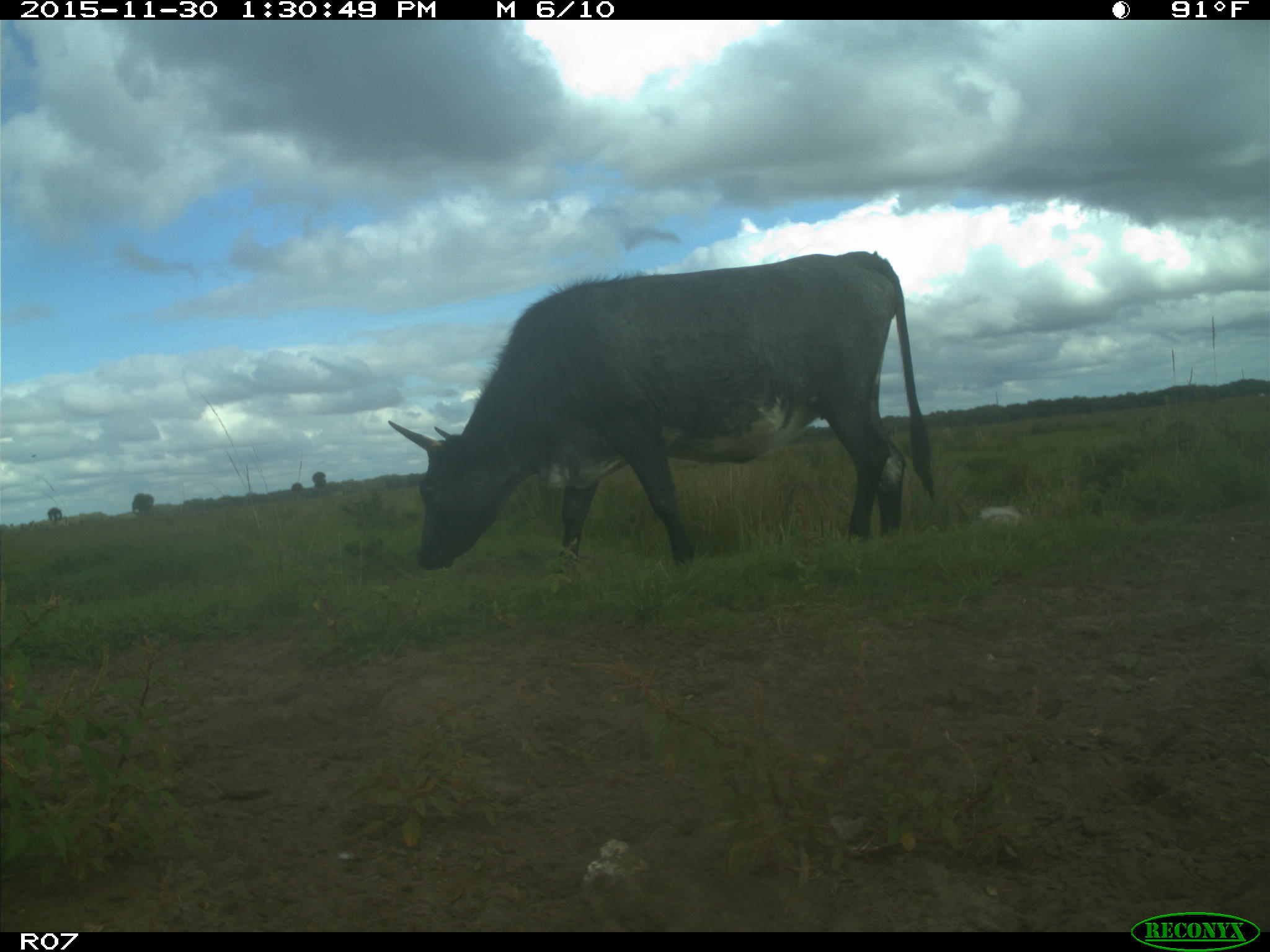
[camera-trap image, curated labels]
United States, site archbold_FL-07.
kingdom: Animalia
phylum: Chordata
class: Mammalia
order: Artiodactyla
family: Bovidae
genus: Bos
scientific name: Bos taurus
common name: domestic cow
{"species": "Bos taurus (domestic cow)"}